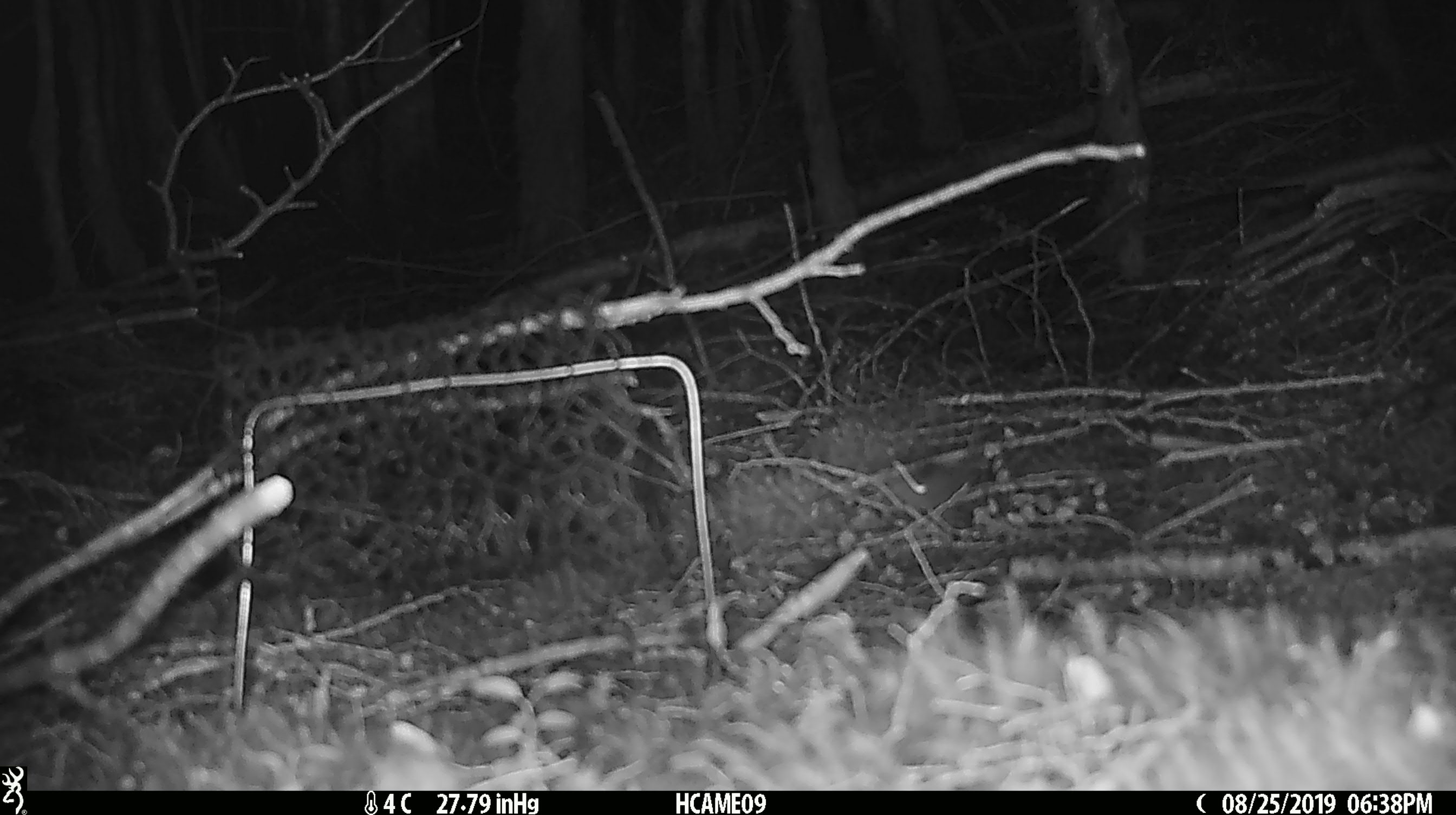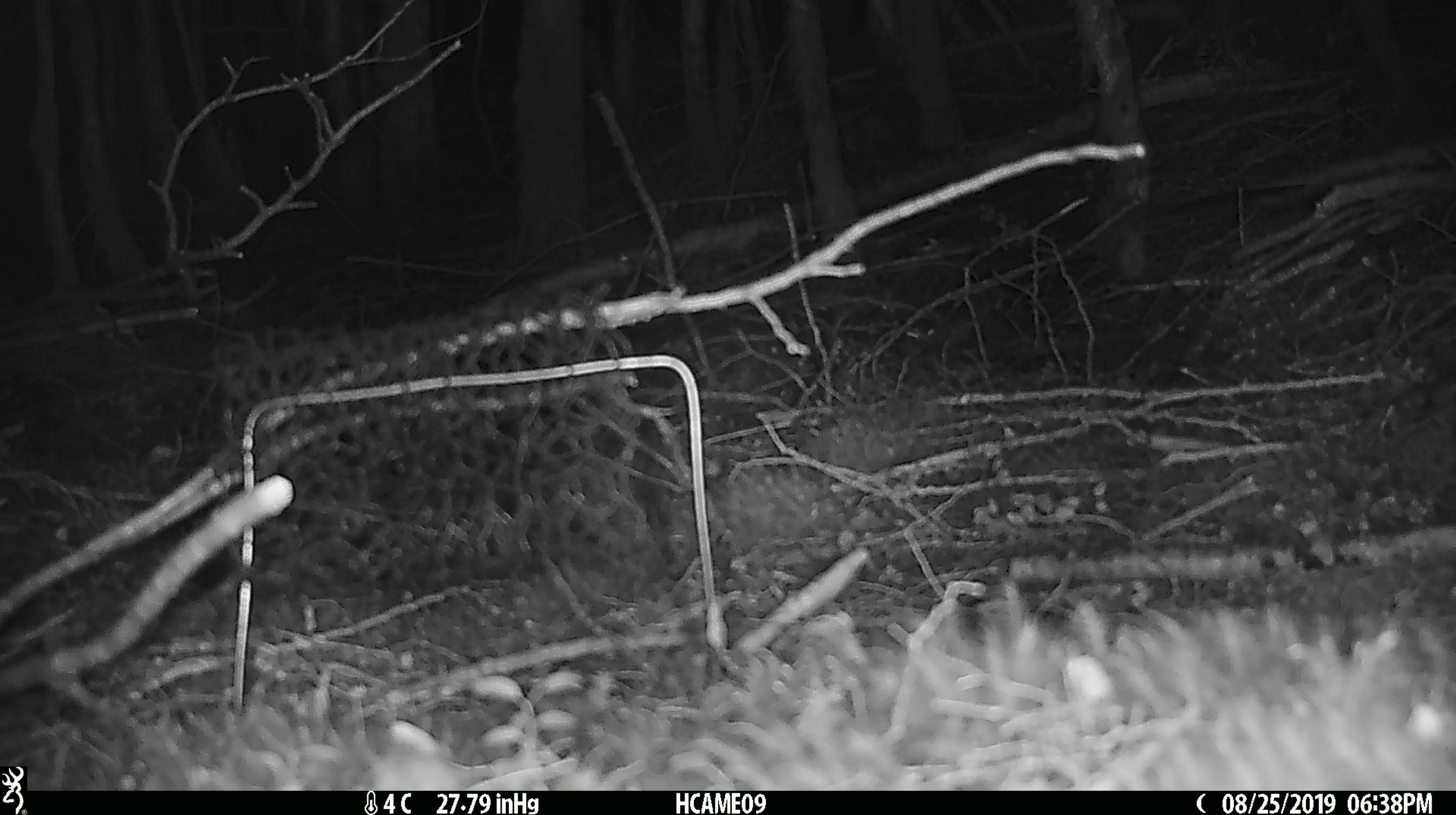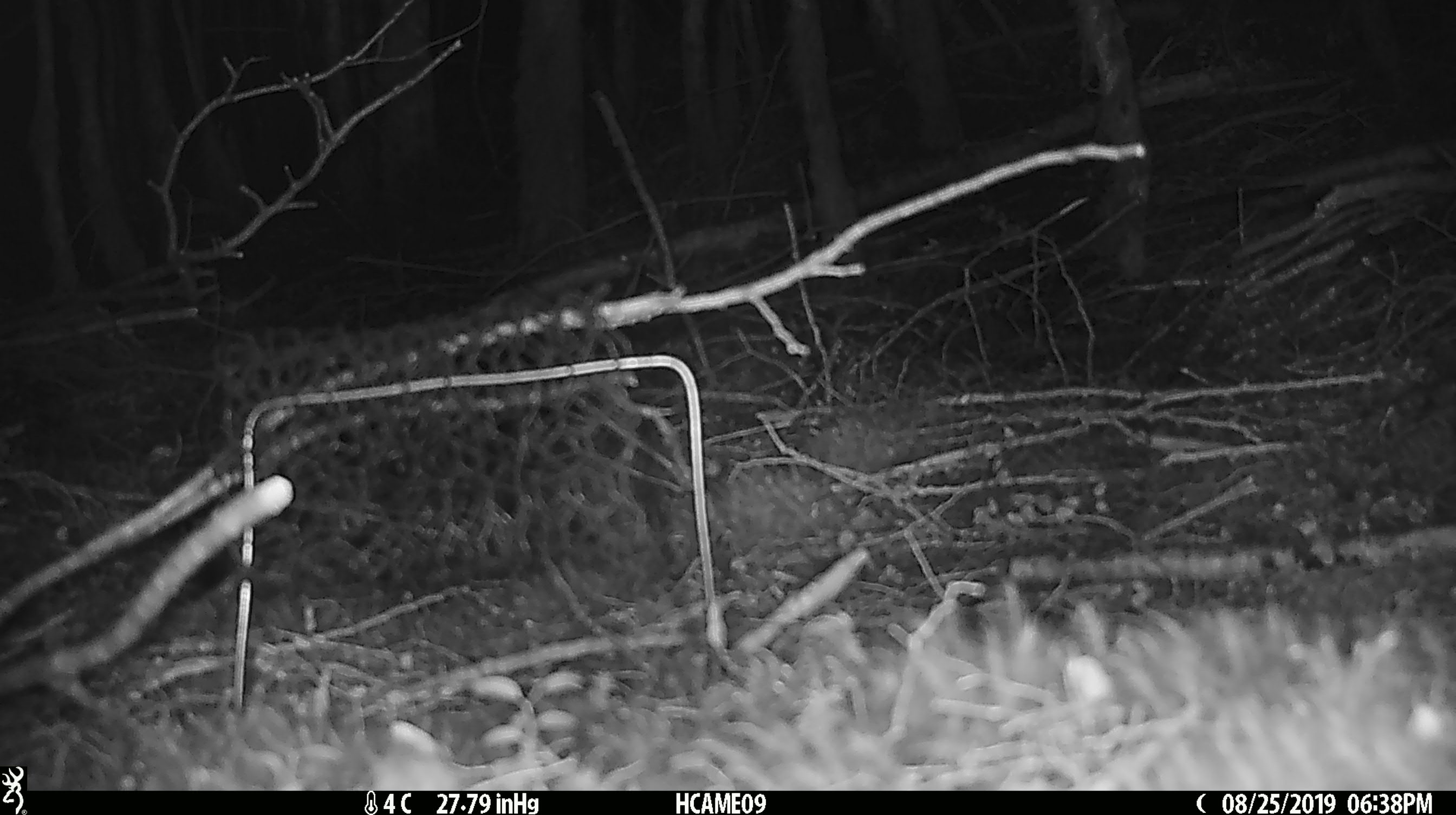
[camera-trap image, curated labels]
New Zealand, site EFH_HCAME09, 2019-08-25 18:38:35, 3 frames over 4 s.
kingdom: Animalia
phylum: Chordata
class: Mammalia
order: Rodentia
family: Muridae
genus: Mus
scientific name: Mus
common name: mouse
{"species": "mouse (Mus)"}